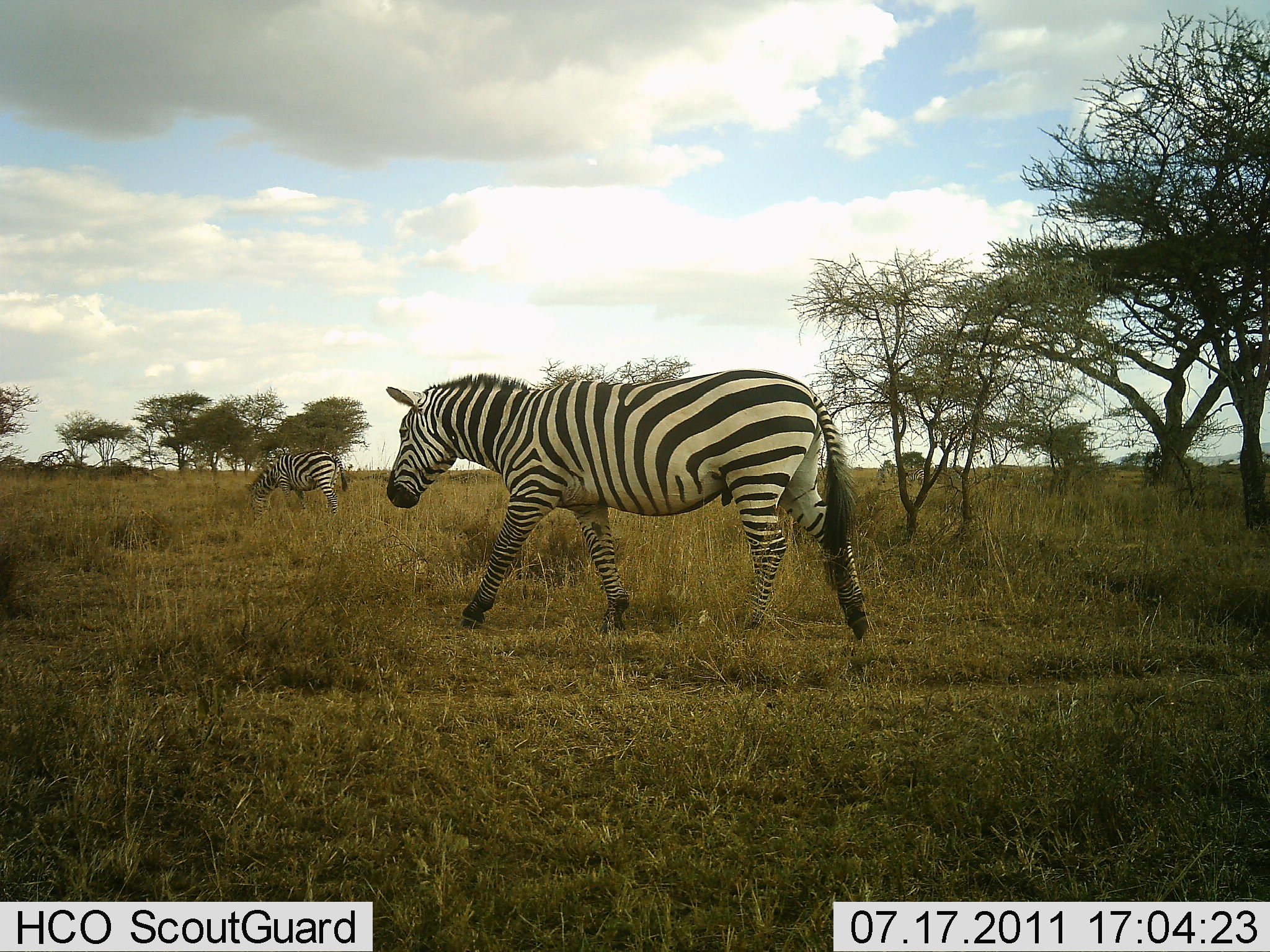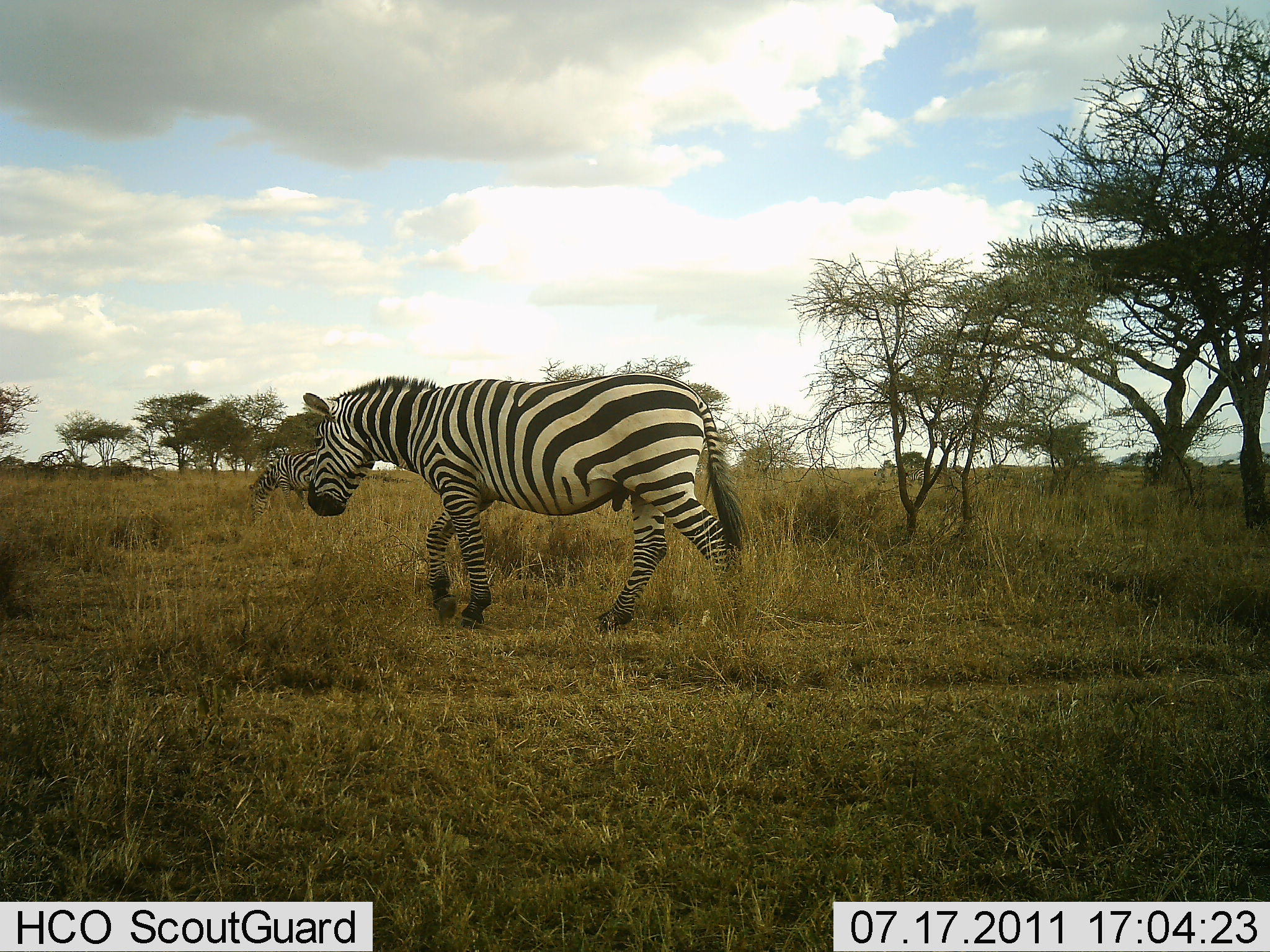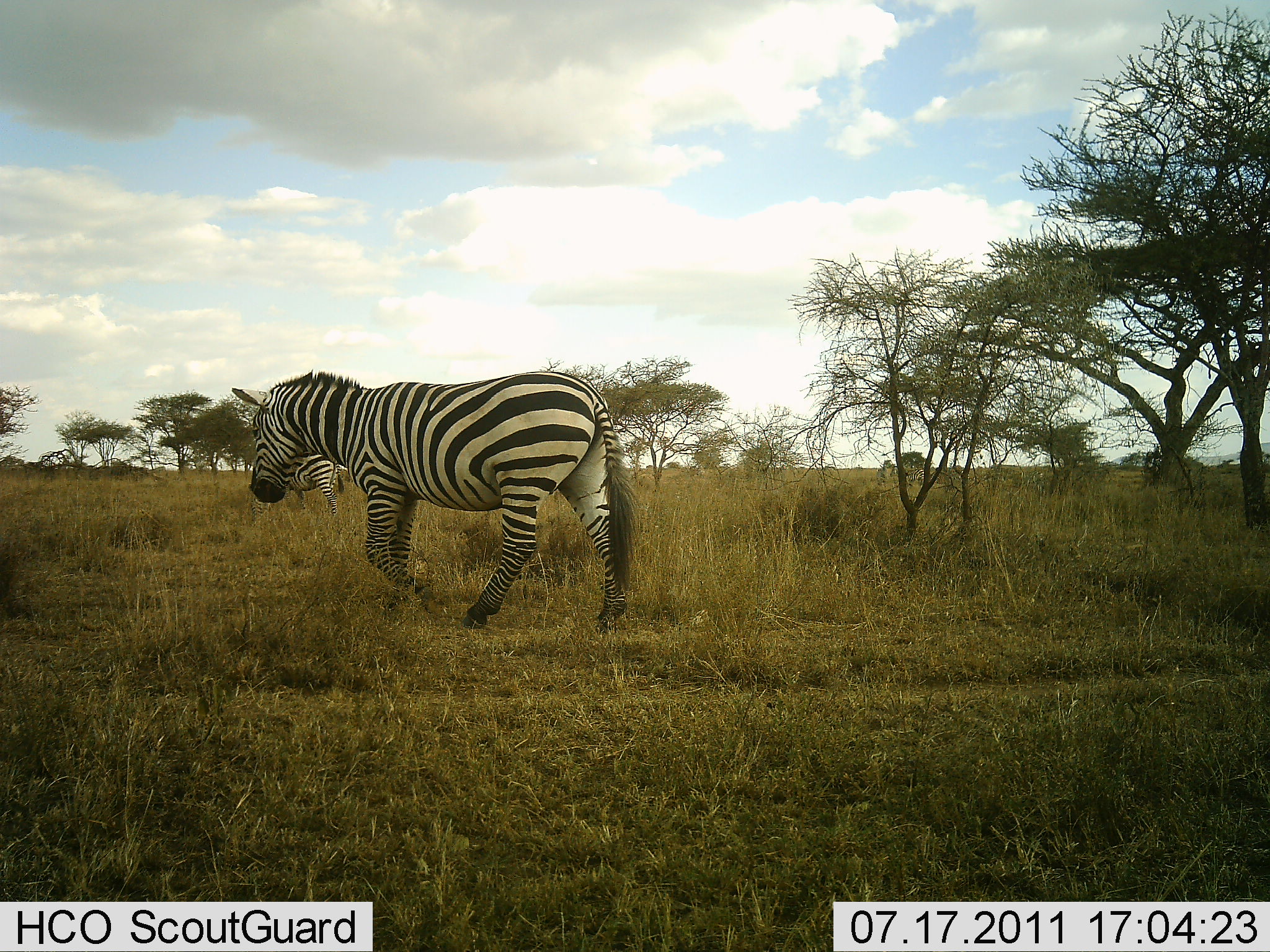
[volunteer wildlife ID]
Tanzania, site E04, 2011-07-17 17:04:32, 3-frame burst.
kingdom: Animalia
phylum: Chordata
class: Mammalia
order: Perissodactyla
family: Equidae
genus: Equus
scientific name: Equus quagga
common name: plains zebra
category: zebra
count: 2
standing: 25%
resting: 0%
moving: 100%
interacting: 0%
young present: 0%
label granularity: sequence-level